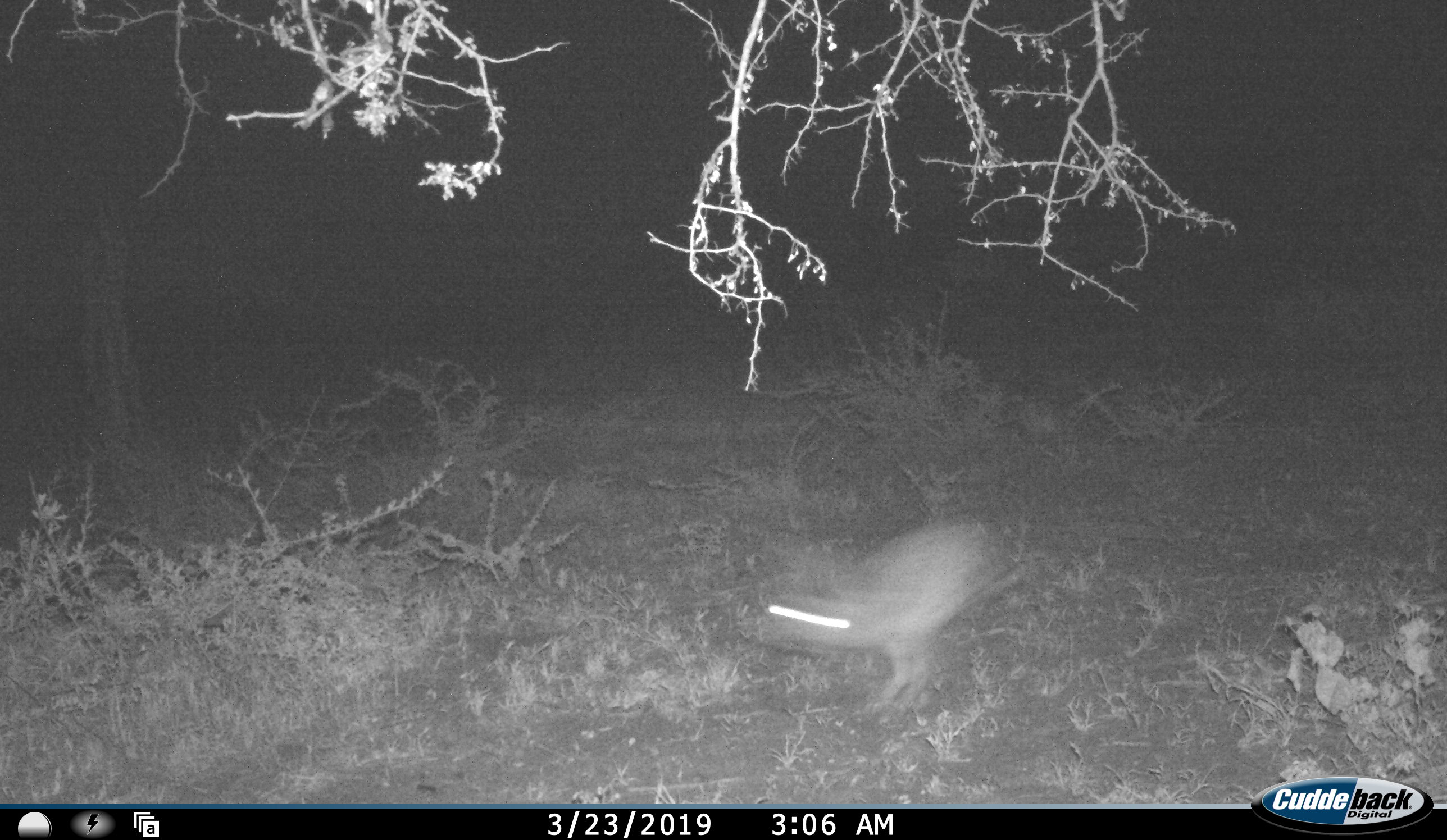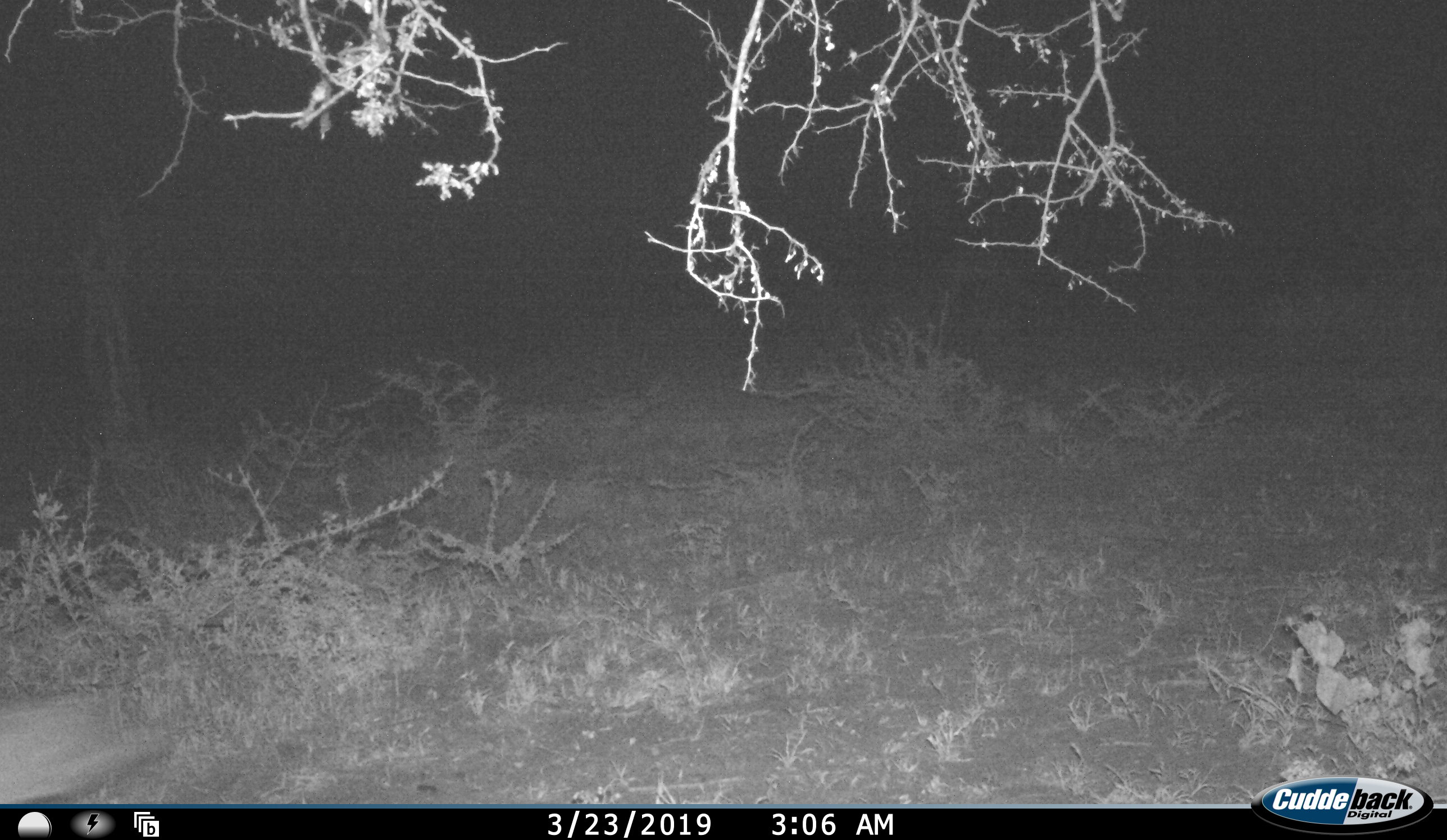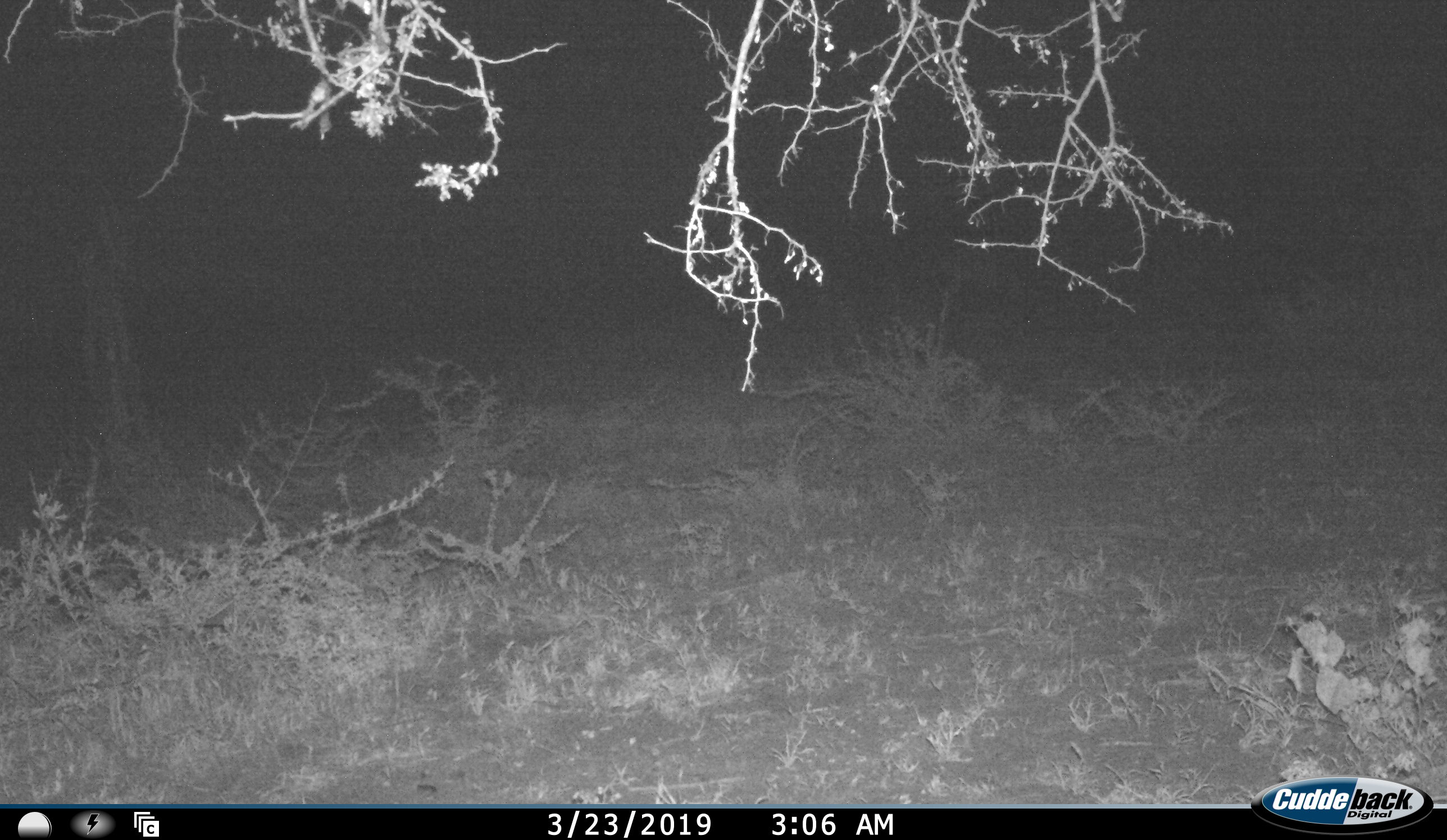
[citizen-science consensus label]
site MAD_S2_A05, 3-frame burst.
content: unidentified animal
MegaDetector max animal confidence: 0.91